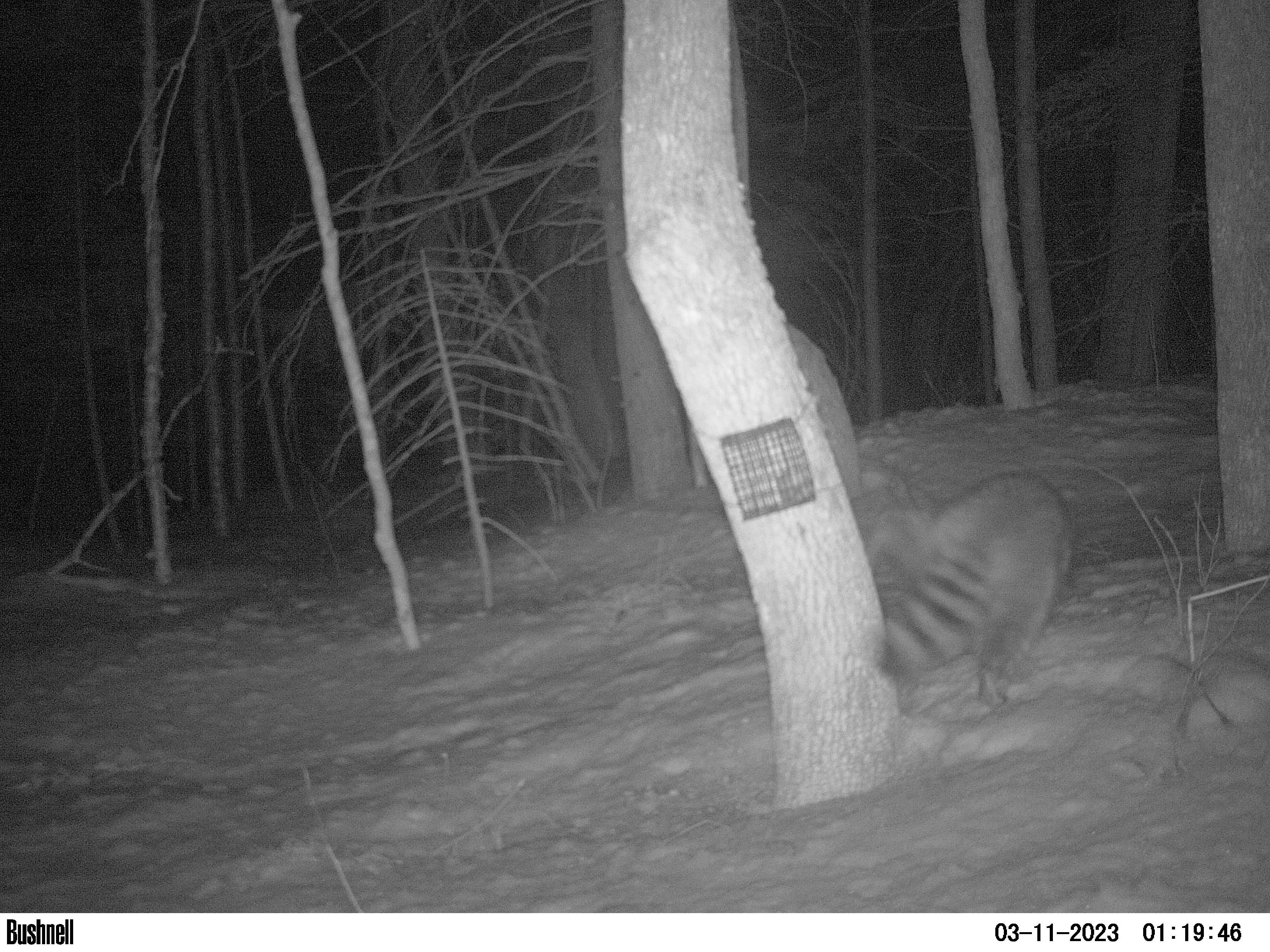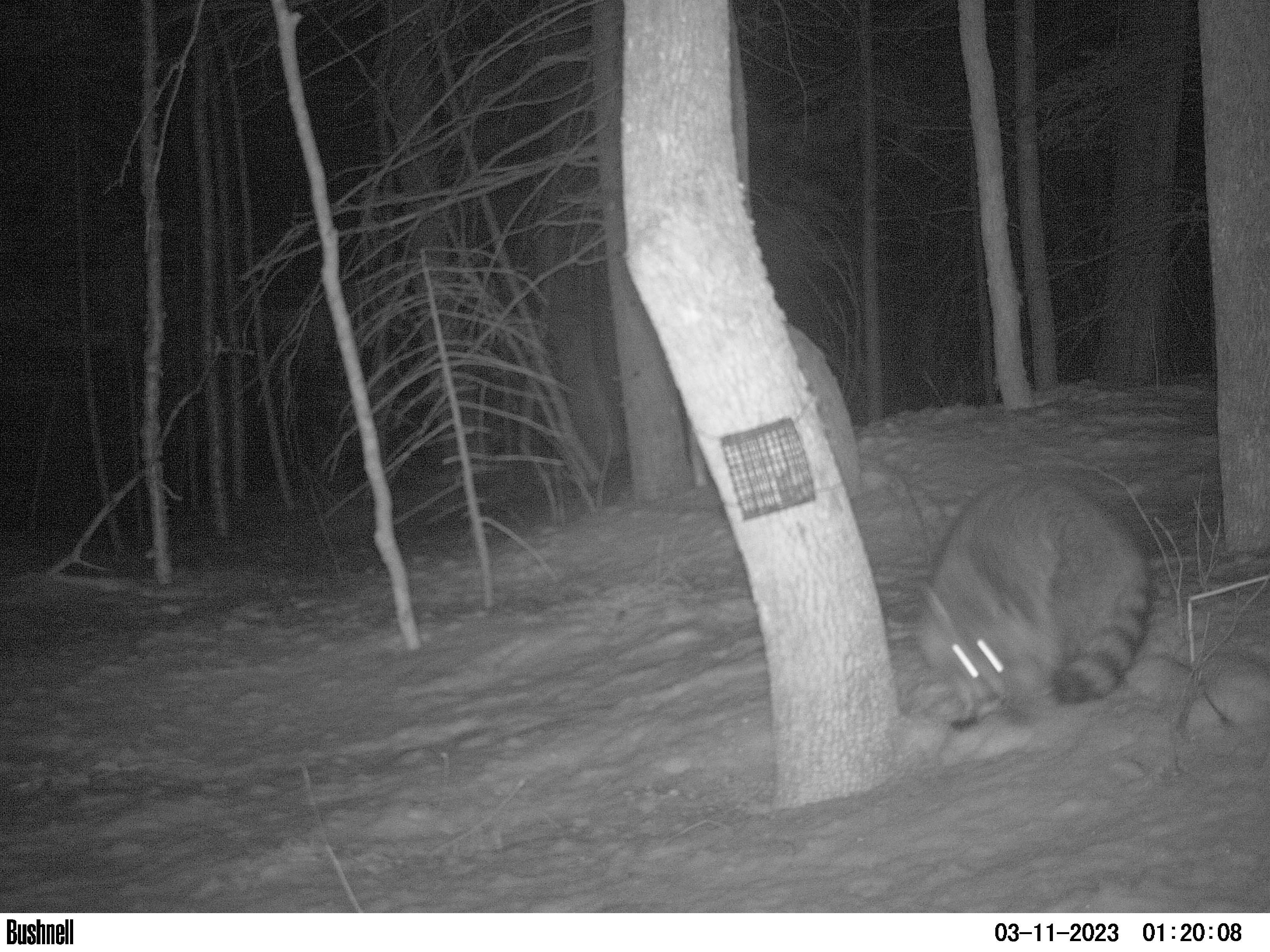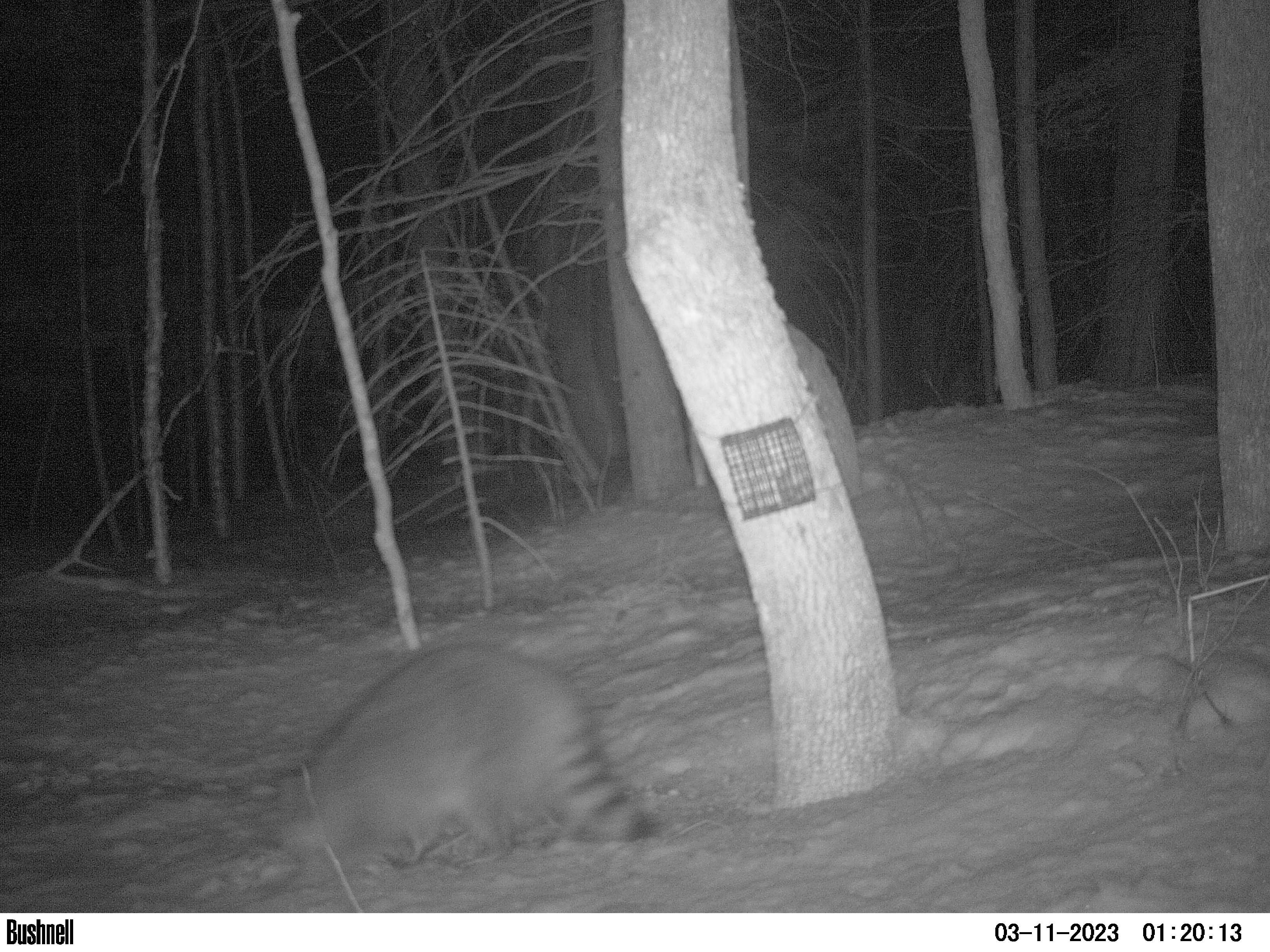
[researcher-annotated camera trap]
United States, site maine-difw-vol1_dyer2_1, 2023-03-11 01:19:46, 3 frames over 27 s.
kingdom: Animalia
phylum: Chordata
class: Mammalia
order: Carnivora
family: Procyonidae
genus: Procyon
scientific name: Procyon lotor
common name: raccoon